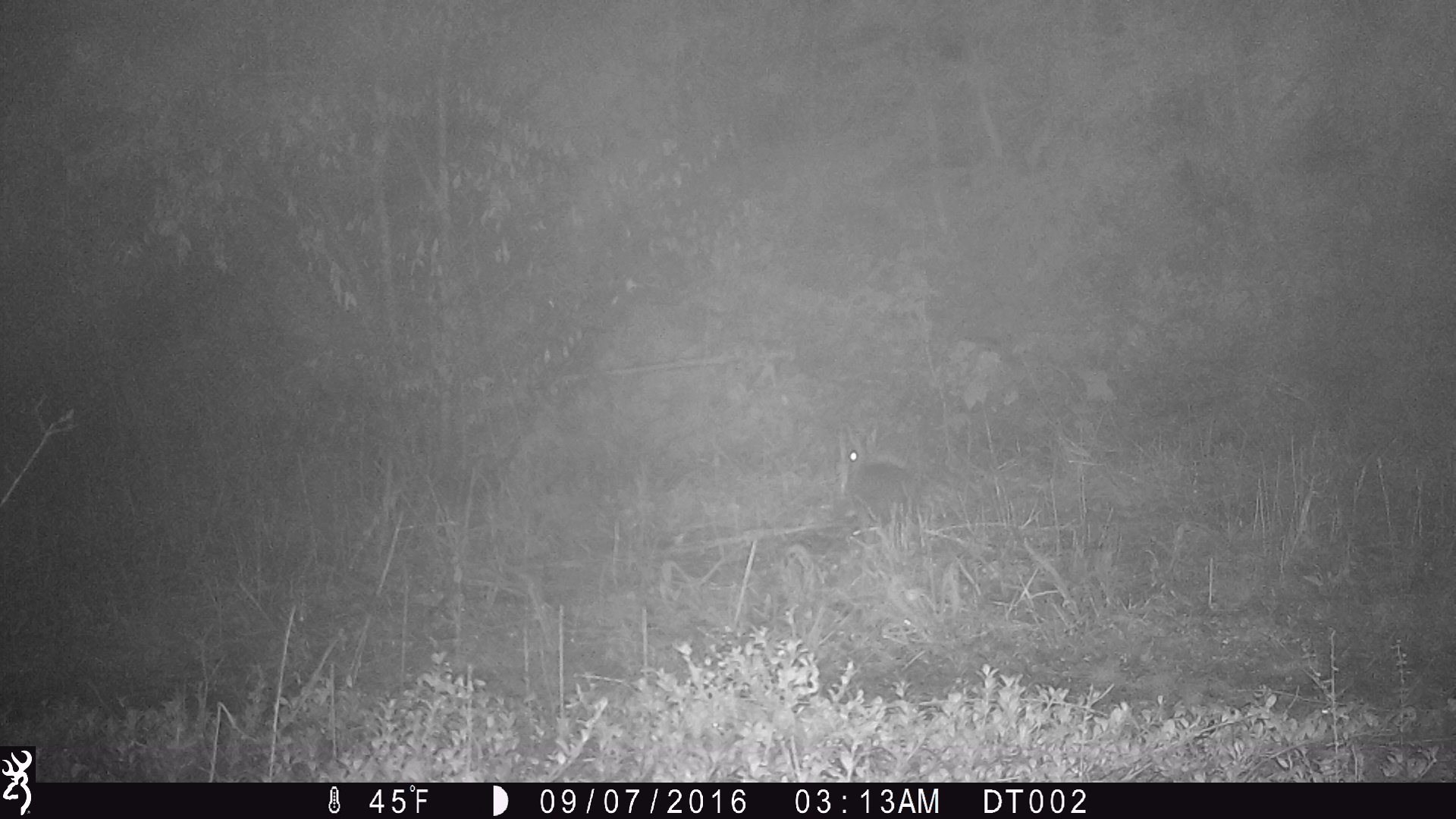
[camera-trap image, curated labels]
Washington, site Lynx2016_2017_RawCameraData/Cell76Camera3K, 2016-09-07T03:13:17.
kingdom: Animalia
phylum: Chordata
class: Mammalia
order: Lagomorpha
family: Leporidae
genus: Lepus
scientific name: Lepus americanus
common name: snowshoe hare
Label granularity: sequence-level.